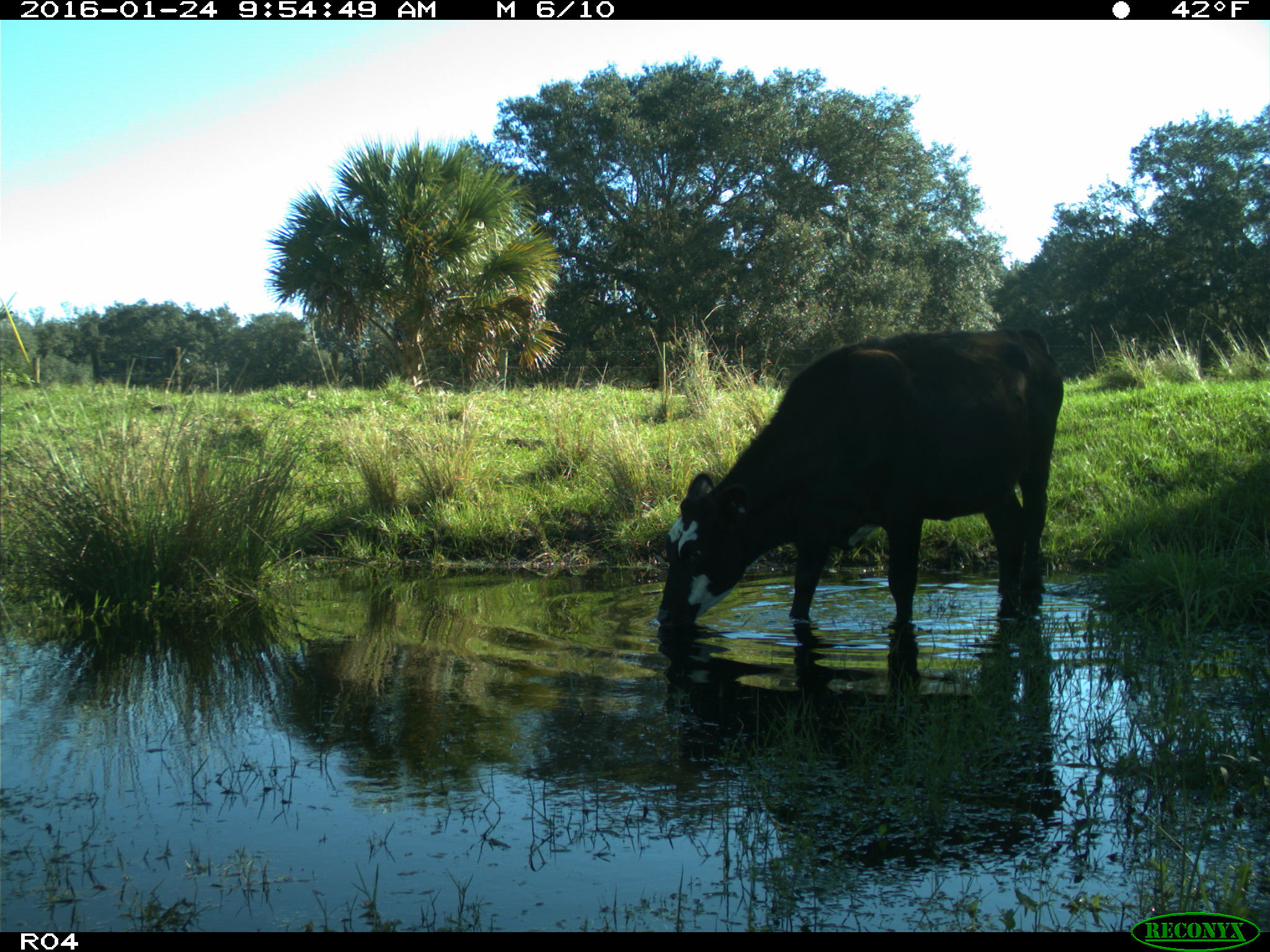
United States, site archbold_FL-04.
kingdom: Animalia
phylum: Chordata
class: Mammalia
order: Artiodactyla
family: Bovidae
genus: Bos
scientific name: Bos taurus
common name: domestic cow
Bos taurus (domestic cow).